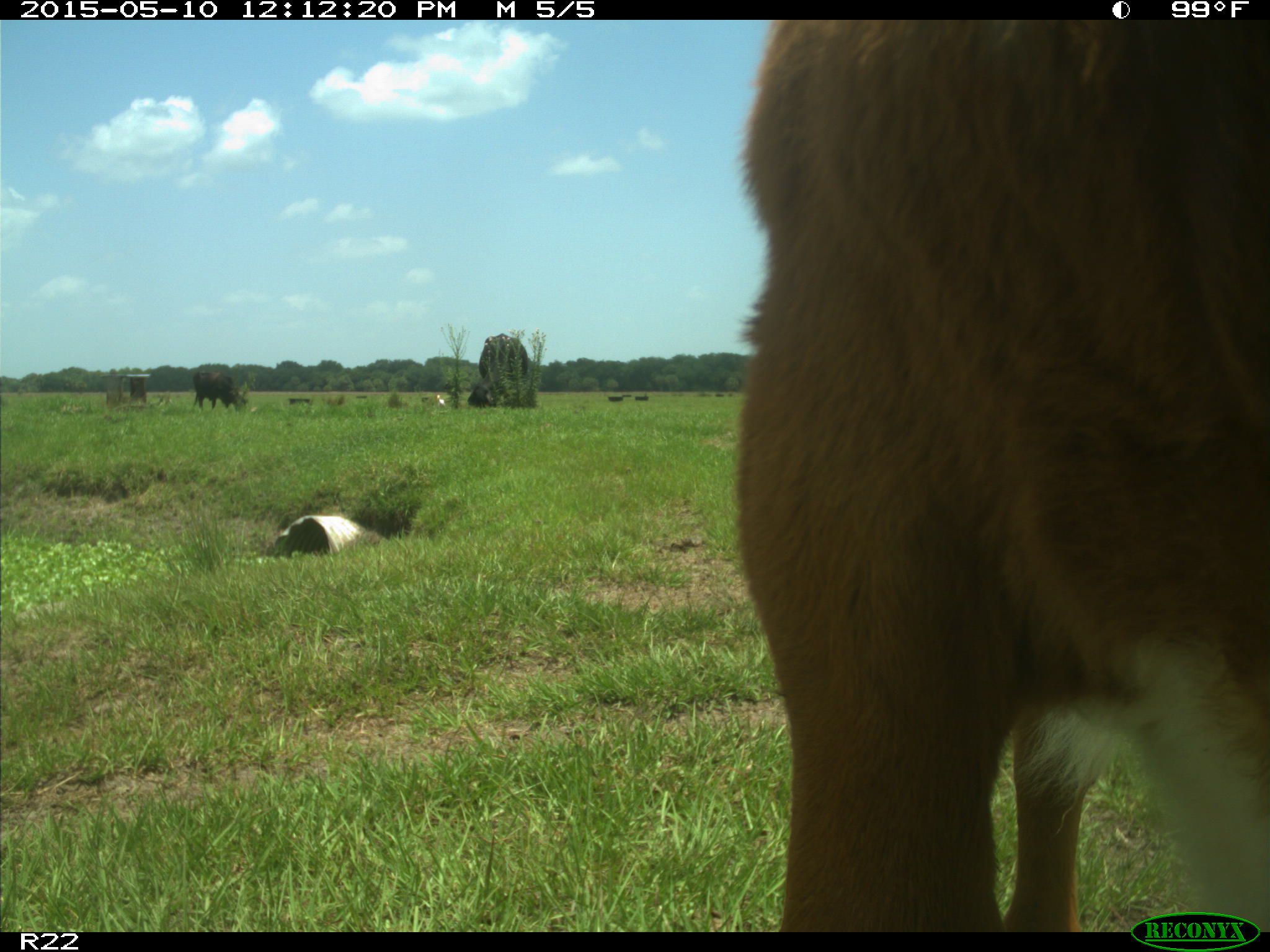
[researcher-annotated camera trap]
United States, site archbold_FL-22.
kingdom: Animalia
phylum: Chordata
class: Mammalia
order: Artiodactyla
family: Bovidae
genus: Bos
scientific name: Bos taurus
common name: domestic cow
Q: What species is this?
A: Bos taurus (domestic cow).